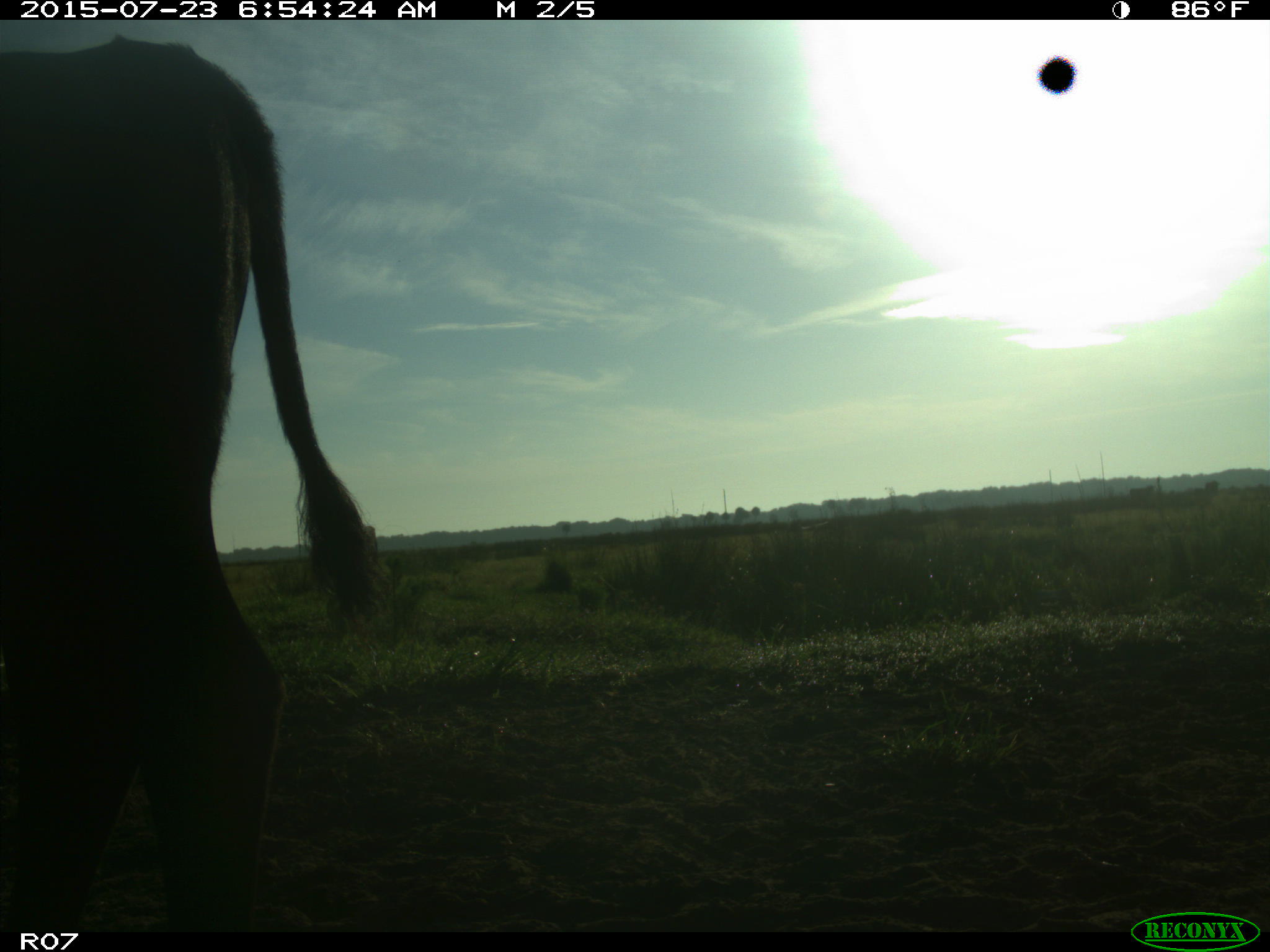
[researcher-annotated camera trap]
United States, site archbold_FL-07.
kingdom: Animalia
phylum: Chordata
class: Mammalia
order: Artiodactyla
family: Bovidae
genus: Bos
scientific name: Bos taurus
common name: domestic cow